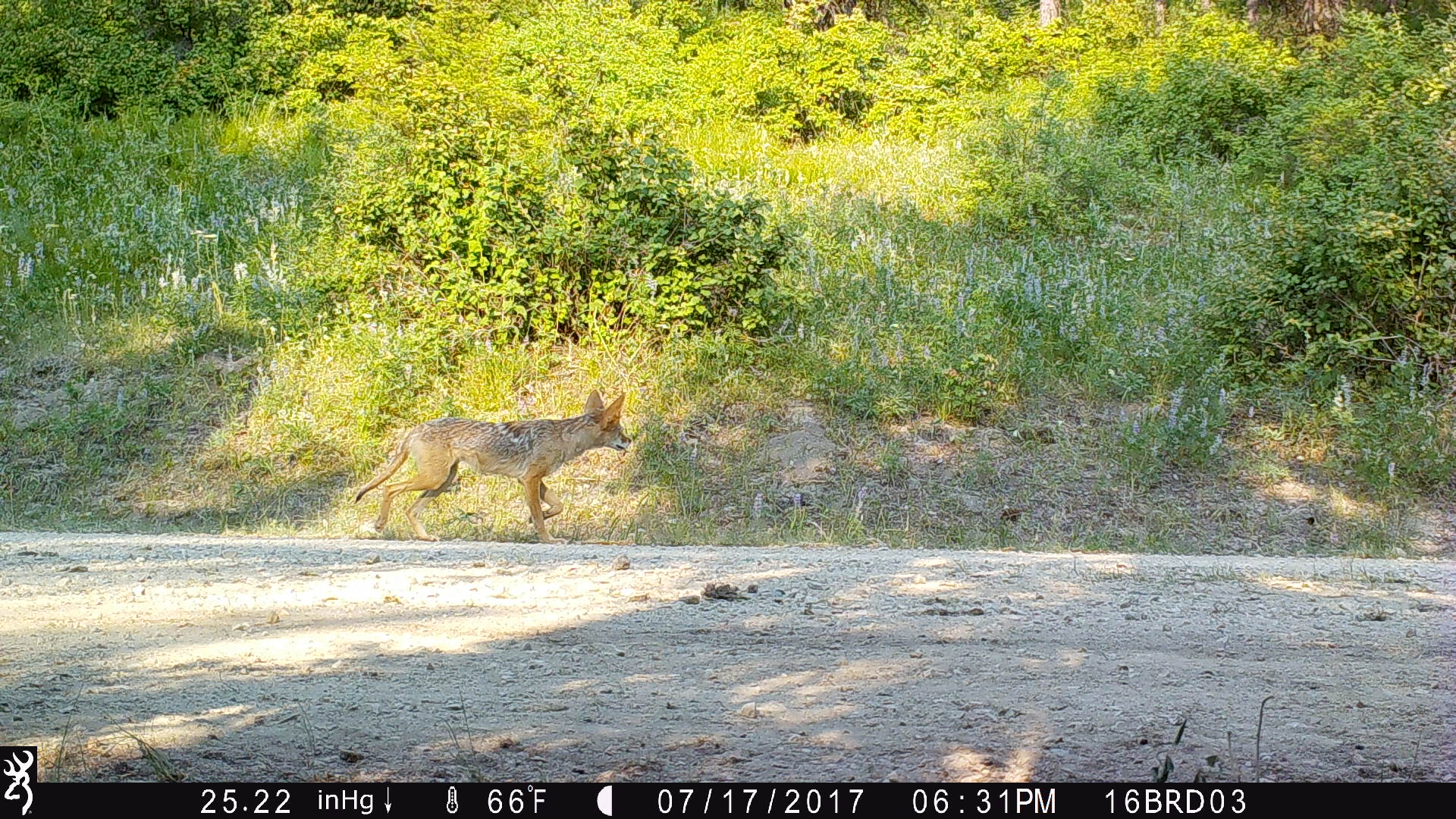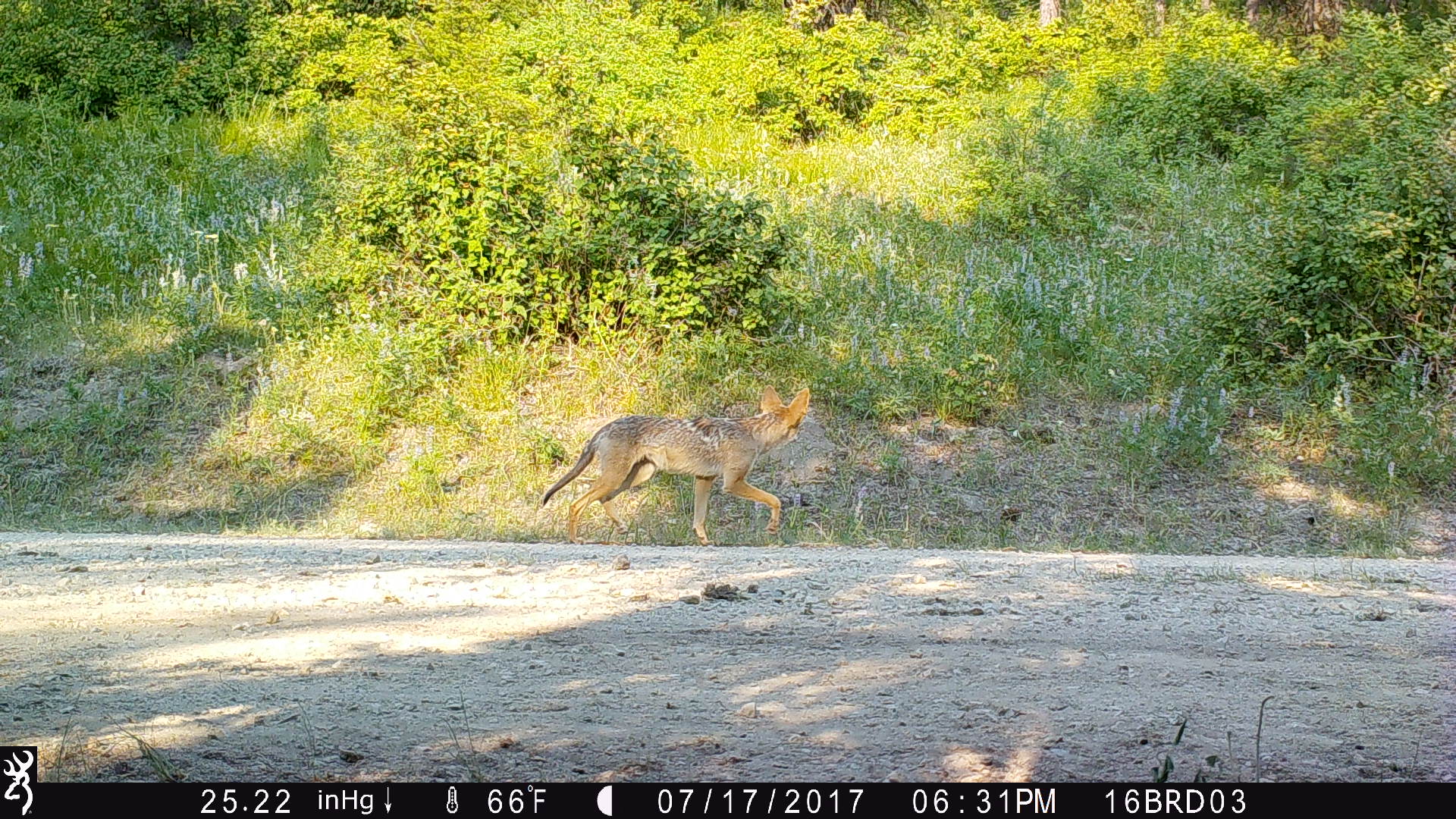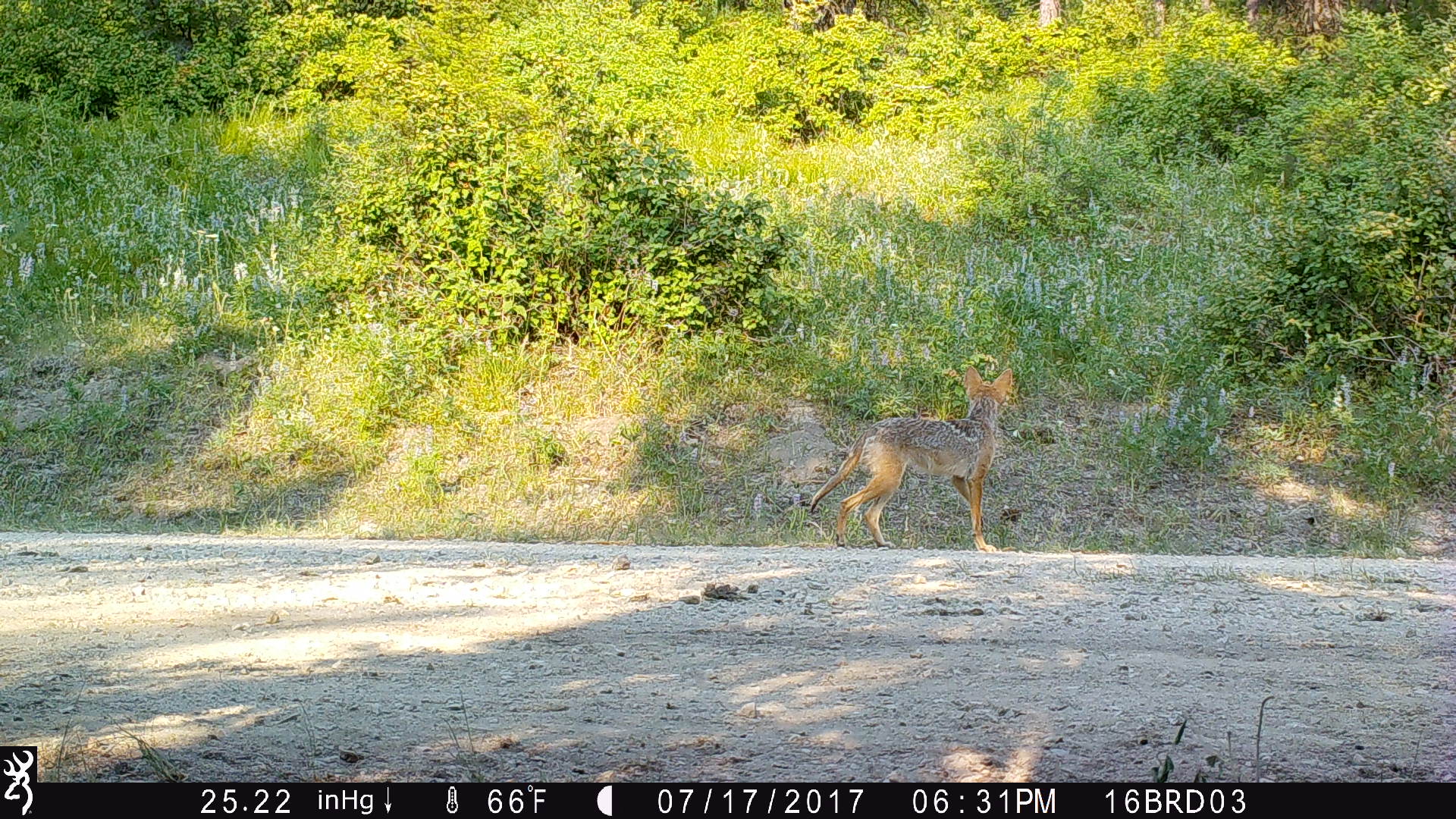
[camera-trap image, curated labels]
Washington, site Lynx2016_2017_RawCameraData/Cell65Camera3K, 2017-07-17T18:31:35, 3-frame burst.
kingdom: Animalia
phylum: Chordata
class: Mammalia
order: Carnivora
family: Canidae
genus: Canis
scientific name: Canis latrans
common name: coyote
Canis latrans (coyote). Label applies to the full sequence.